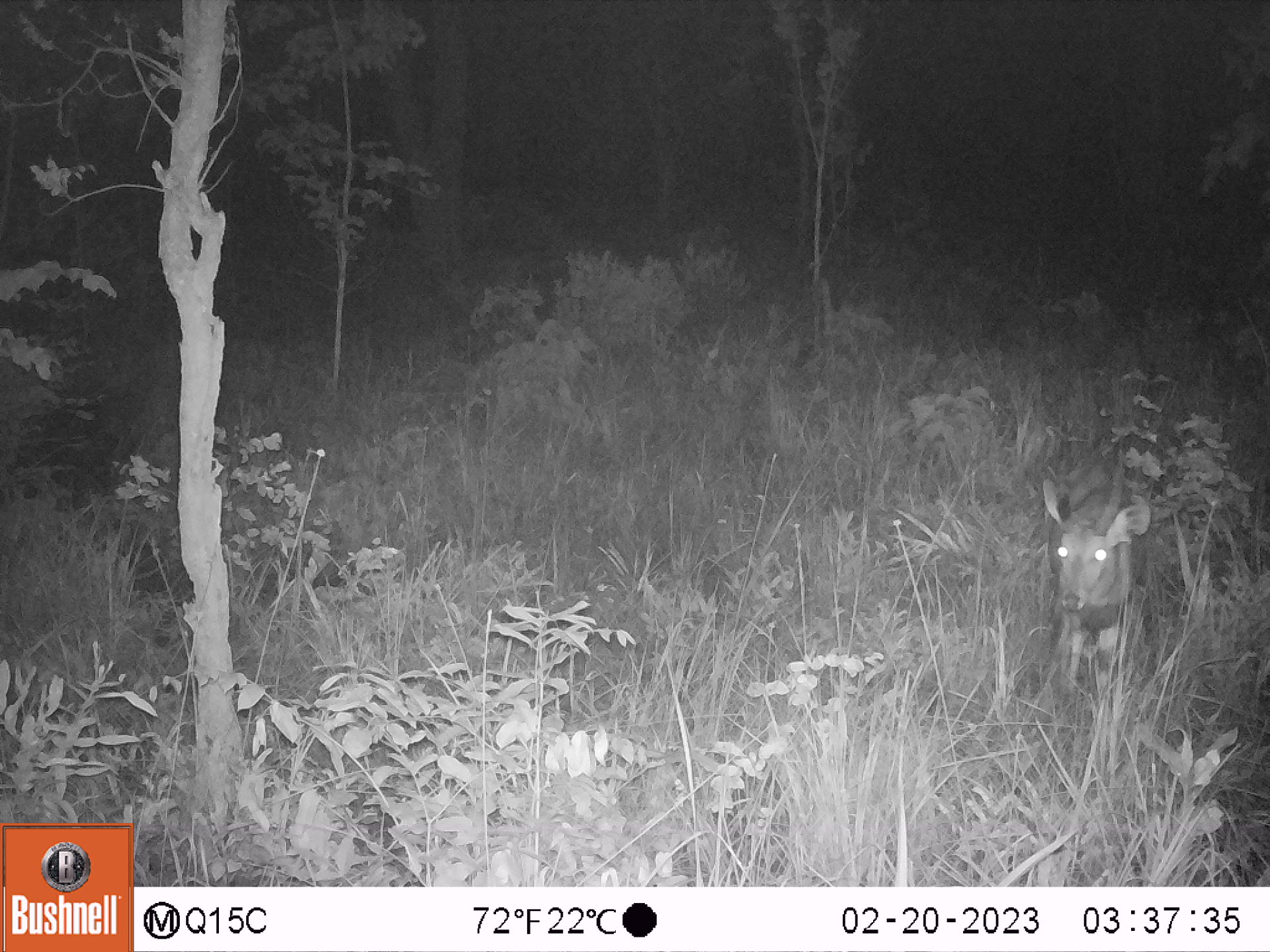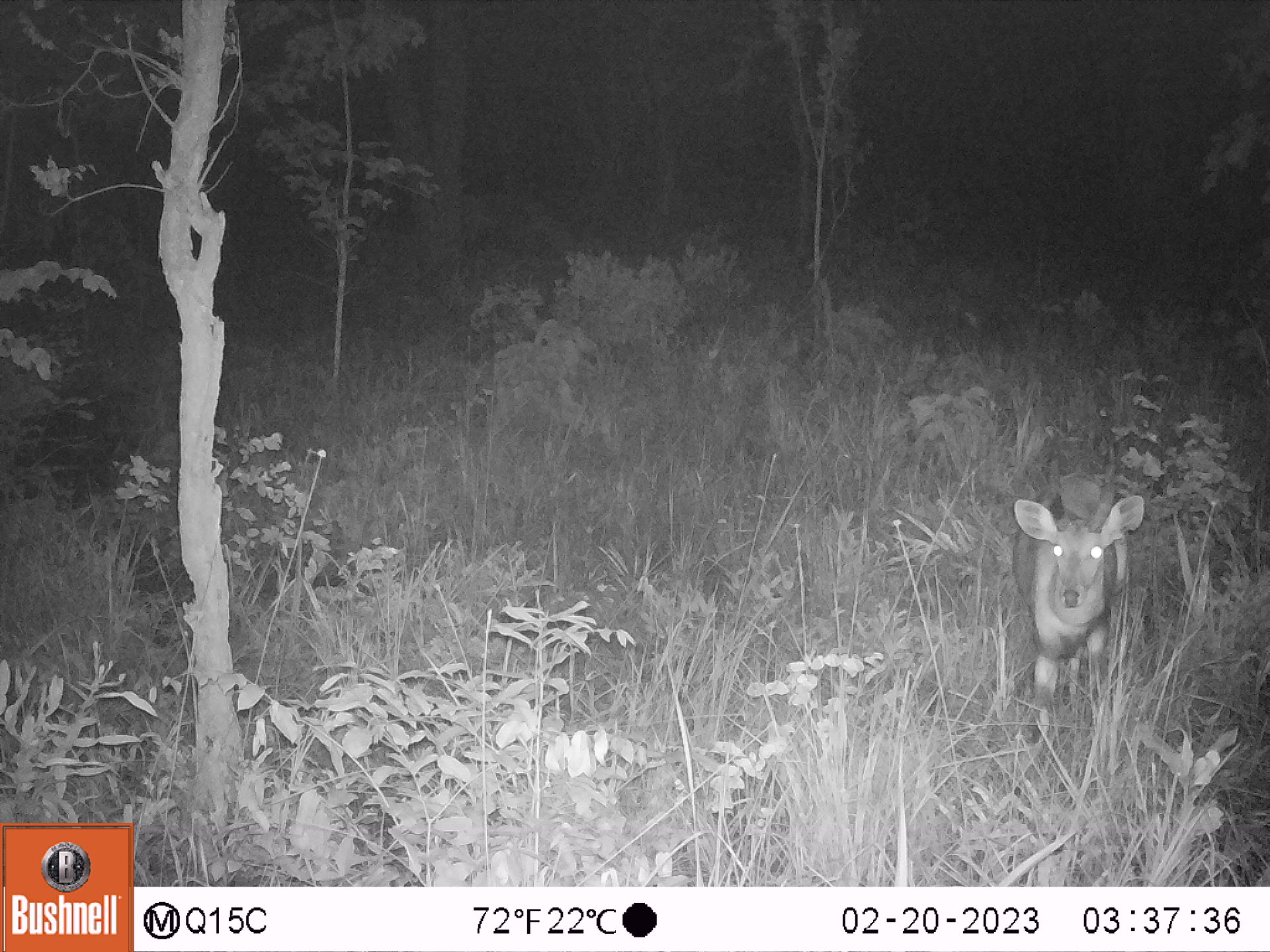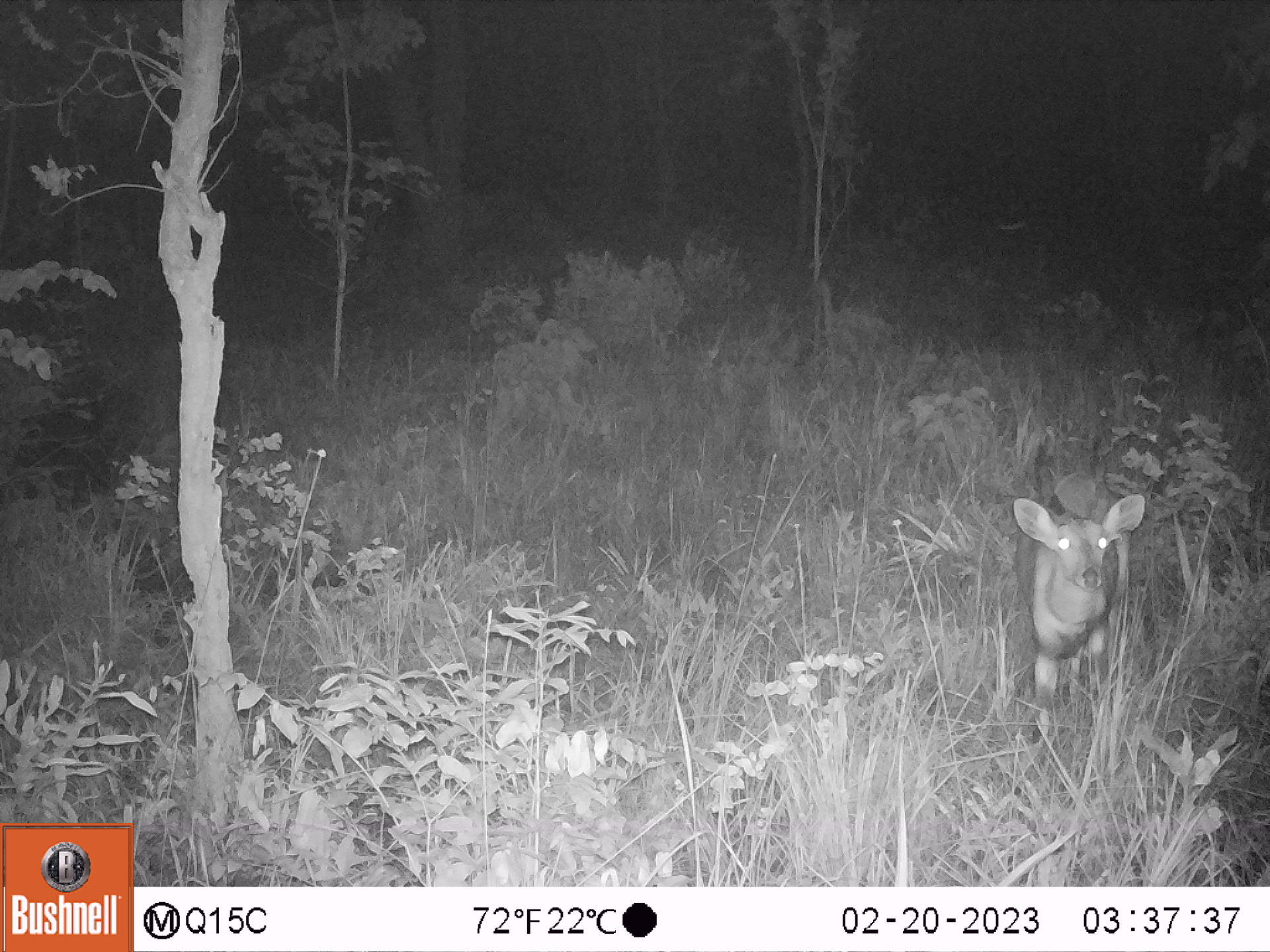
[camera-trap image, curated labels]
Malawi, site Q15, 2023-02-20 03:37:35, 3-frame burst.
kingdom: Animalia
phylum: Chordata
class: Mammalia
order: Artiodactyla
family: Bovidae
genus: Tragelaphus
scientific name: Tragelaphus sylvaticus sylvaticus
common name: cape bushbuck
Cape bushbuck (Tragelaphus sylvaticus sylvaticus), count 1.